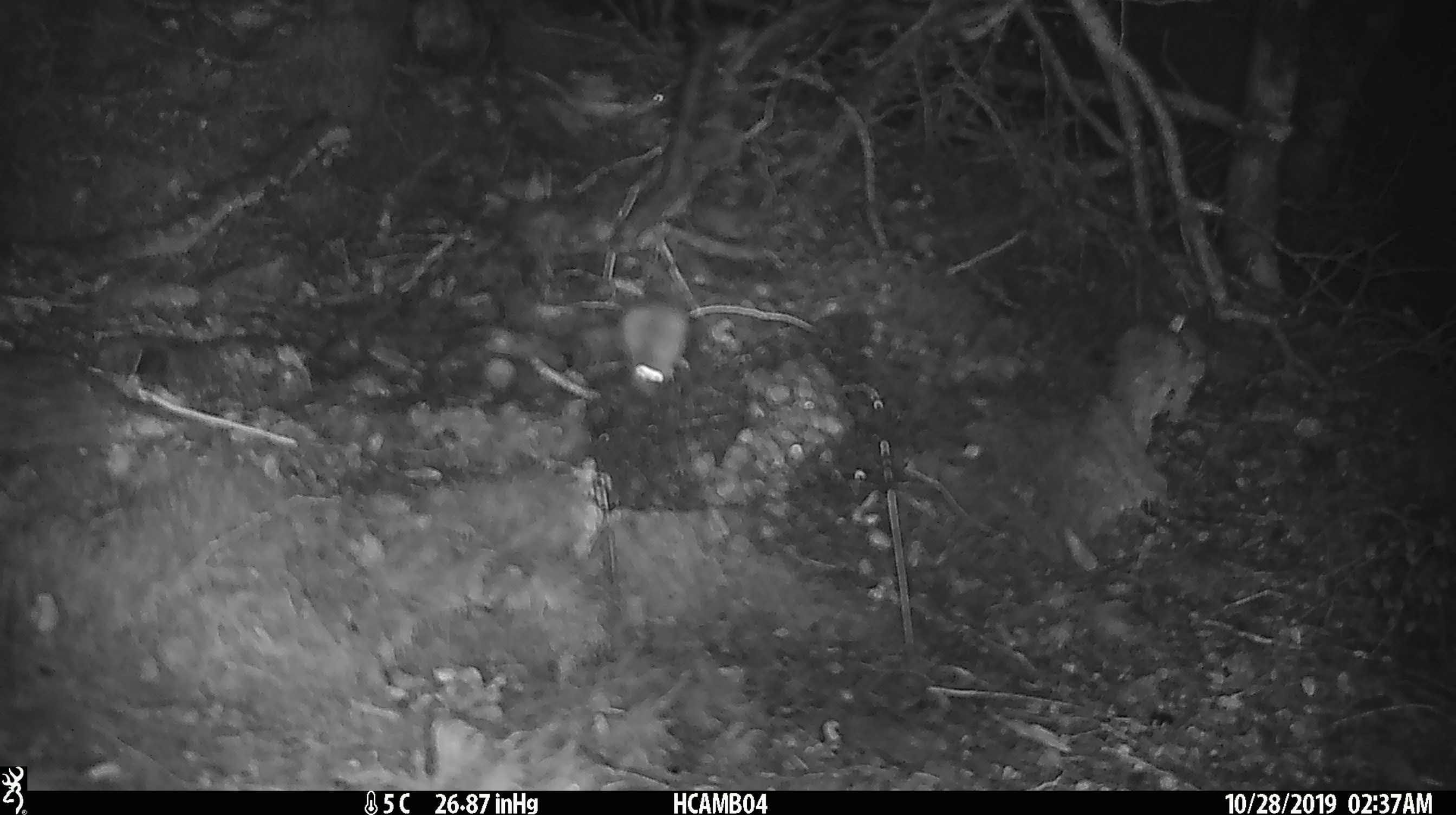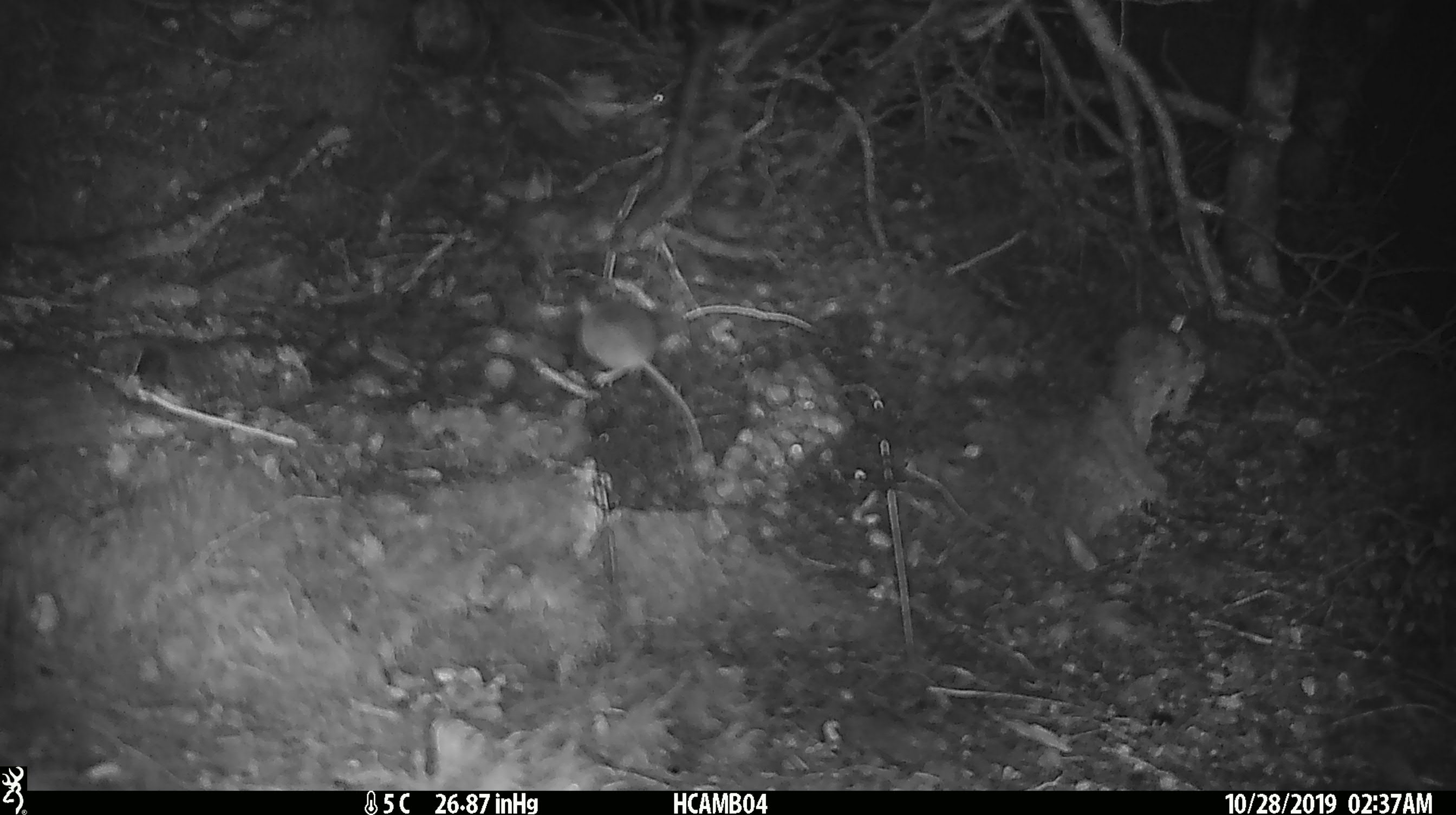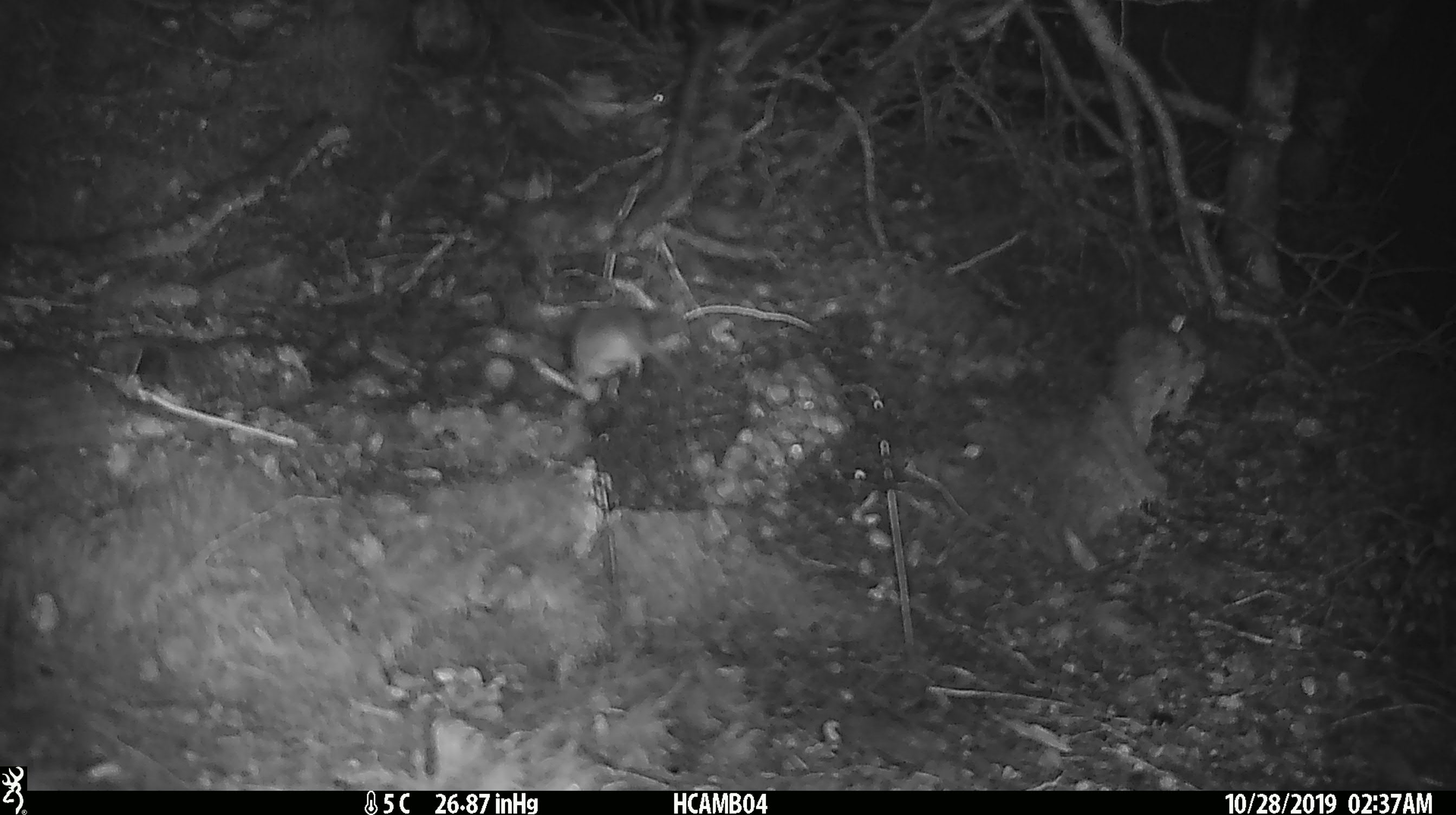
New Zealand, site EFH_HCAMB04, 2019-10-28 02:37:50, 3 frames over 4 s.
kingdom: Animalia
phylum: Chordata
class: Mammalia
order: Rodentia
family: Muridae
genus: Mus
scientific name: Mus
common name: mouse